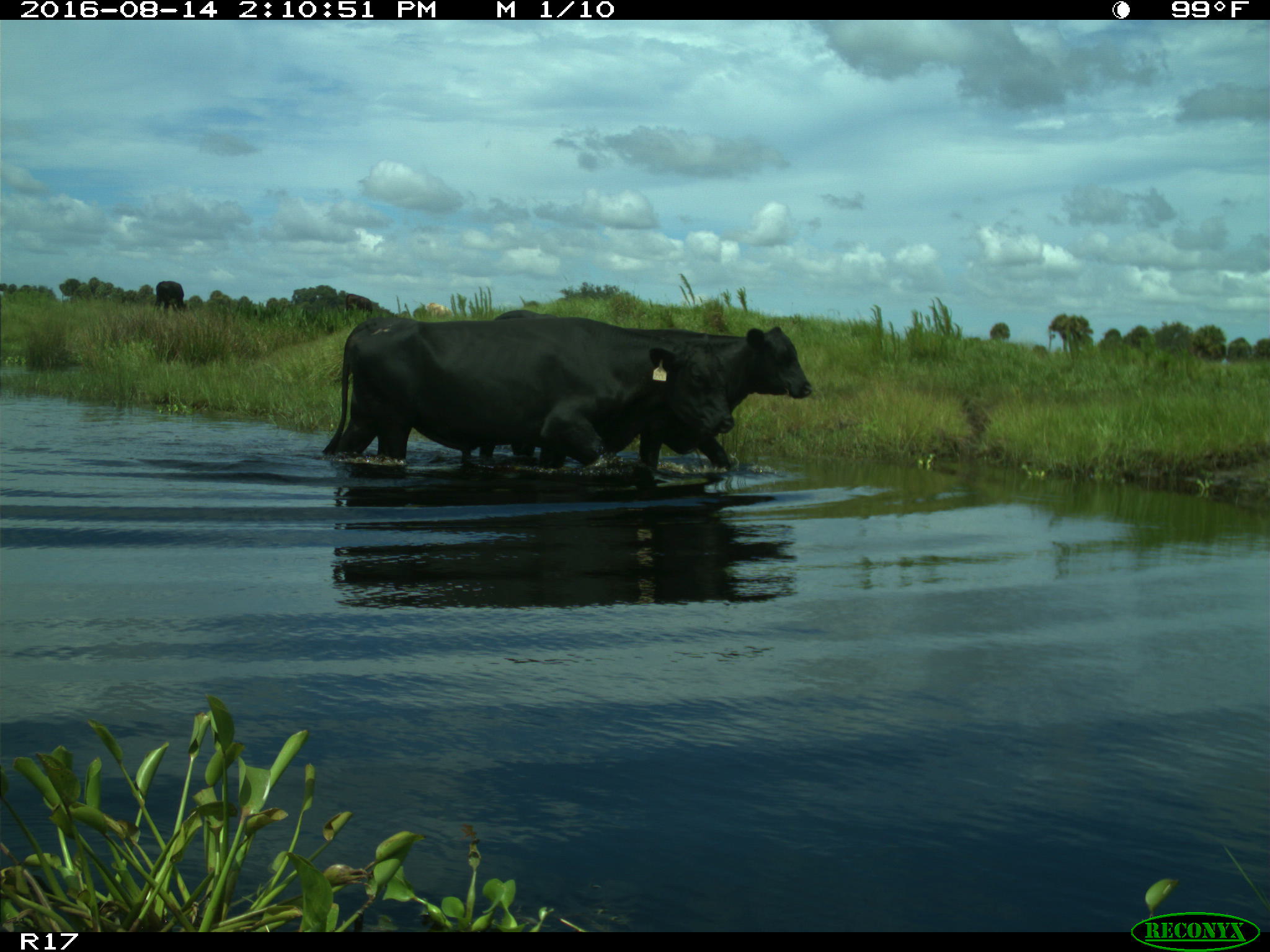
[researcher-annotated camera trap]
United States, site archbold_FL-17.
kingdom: Animalia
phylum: Chordata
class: Mammalia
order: Artiodactyla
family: Bovidae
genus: Bos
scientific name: Bos taurus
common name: domestic cow